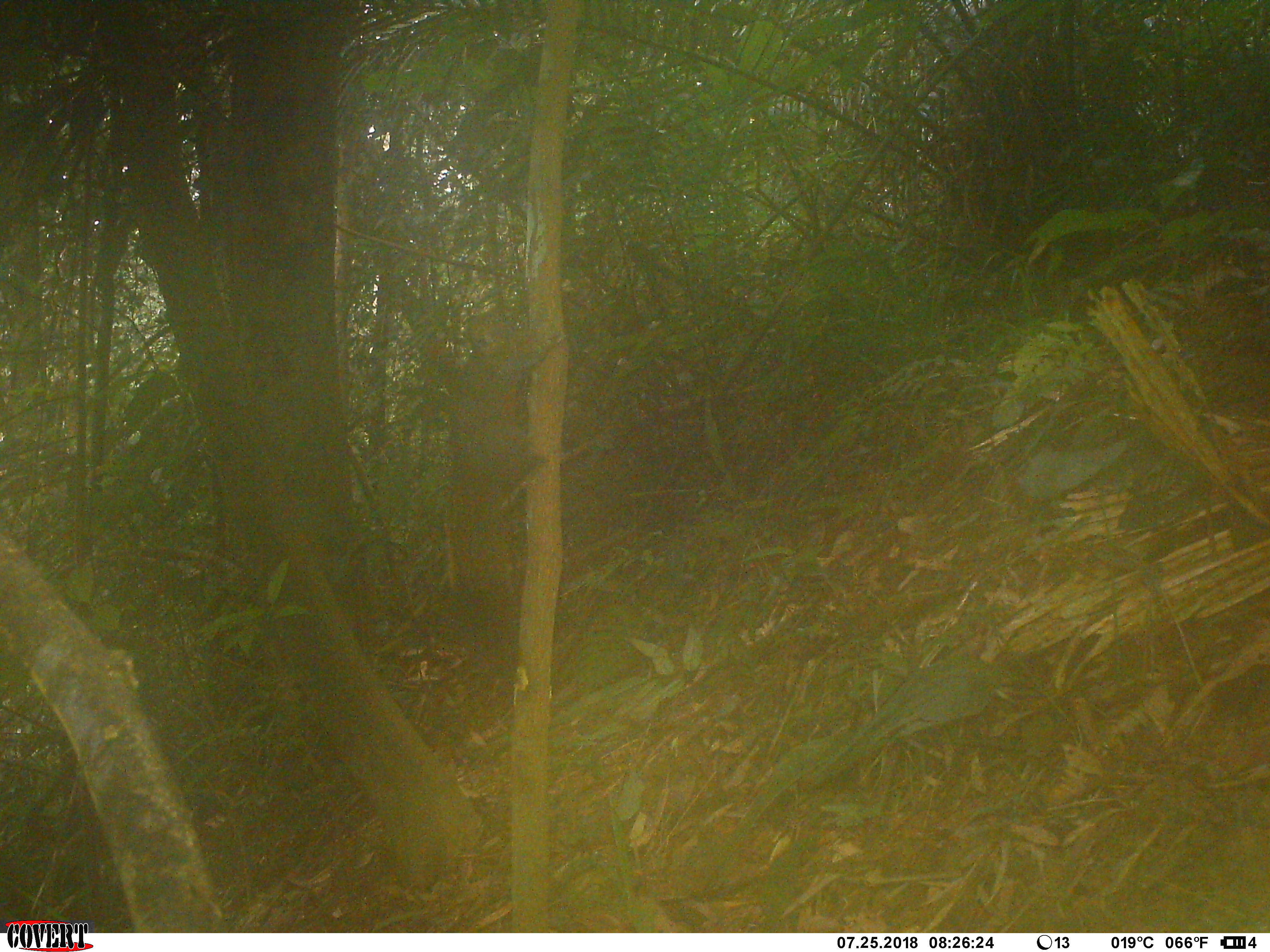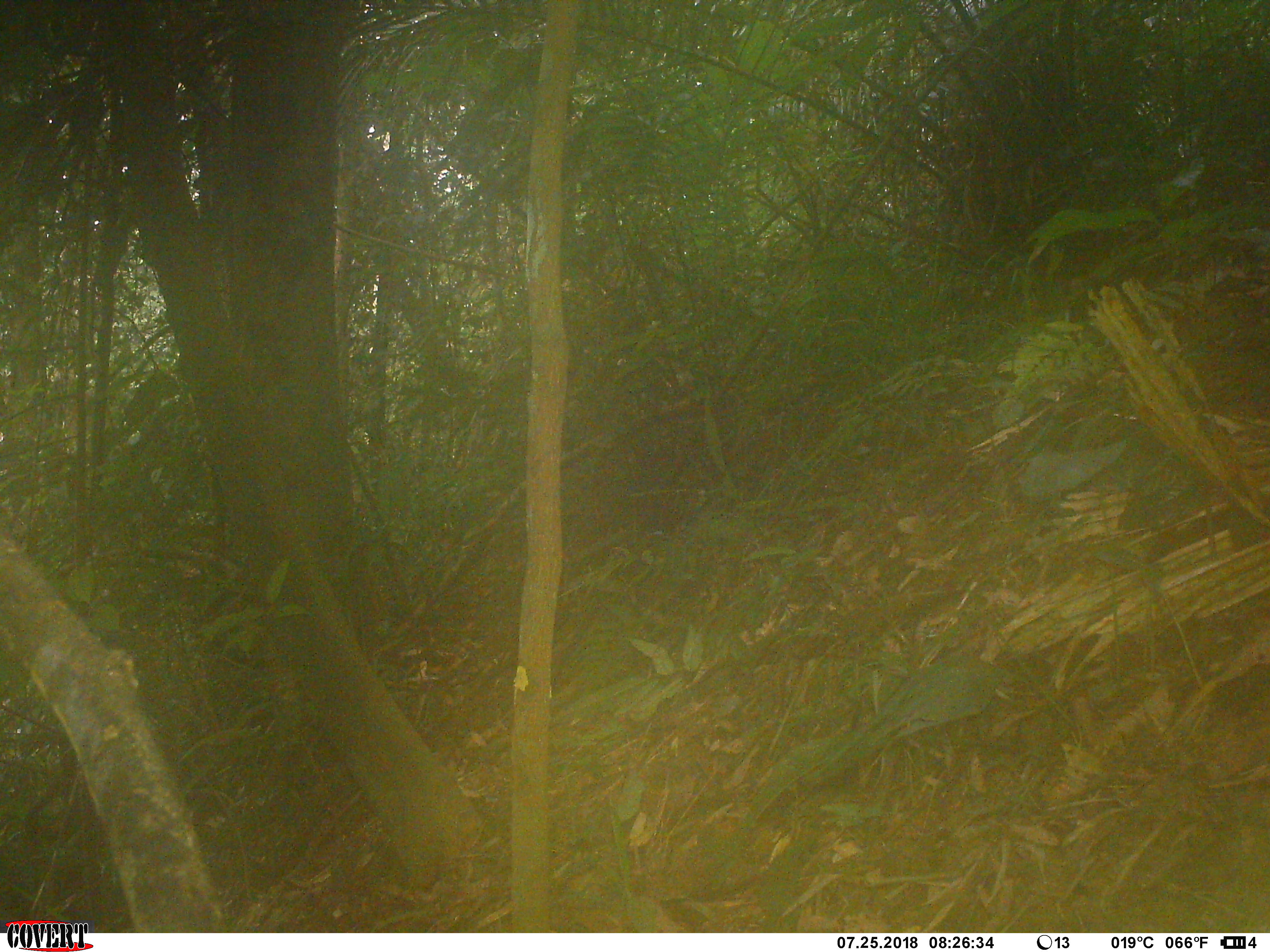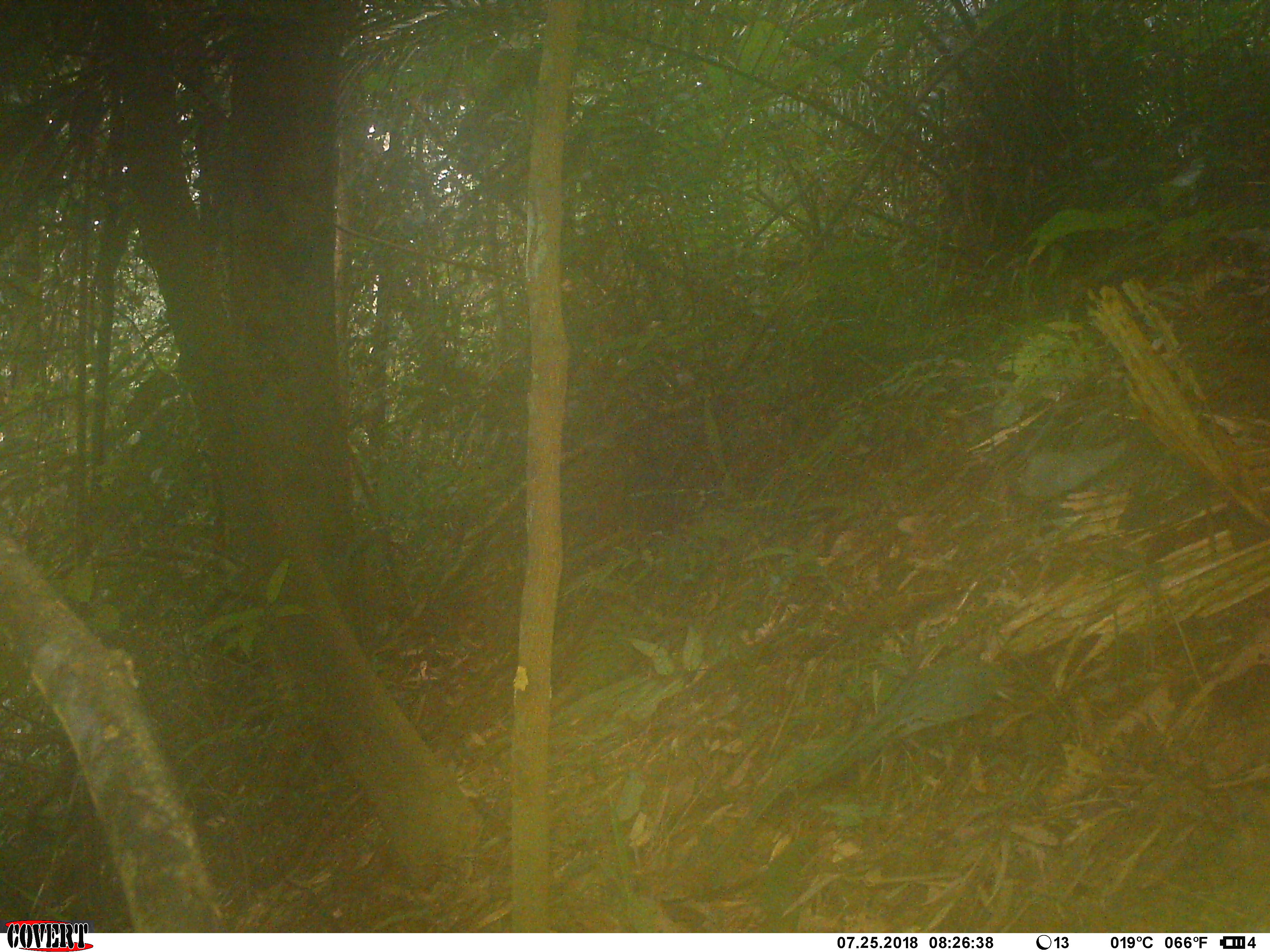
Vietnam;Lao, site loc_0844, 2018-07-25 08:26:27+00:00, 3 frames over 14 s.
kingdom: Animalia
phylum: Chordata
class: Mammalia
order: Rodentia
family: Sciuridae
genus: Sciurus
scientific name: Sciurus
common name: squirrel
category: unidentified squirrel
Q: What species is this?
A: Unidentified squirrel (squirrel) (Sciurus).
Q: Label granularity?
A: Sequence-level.